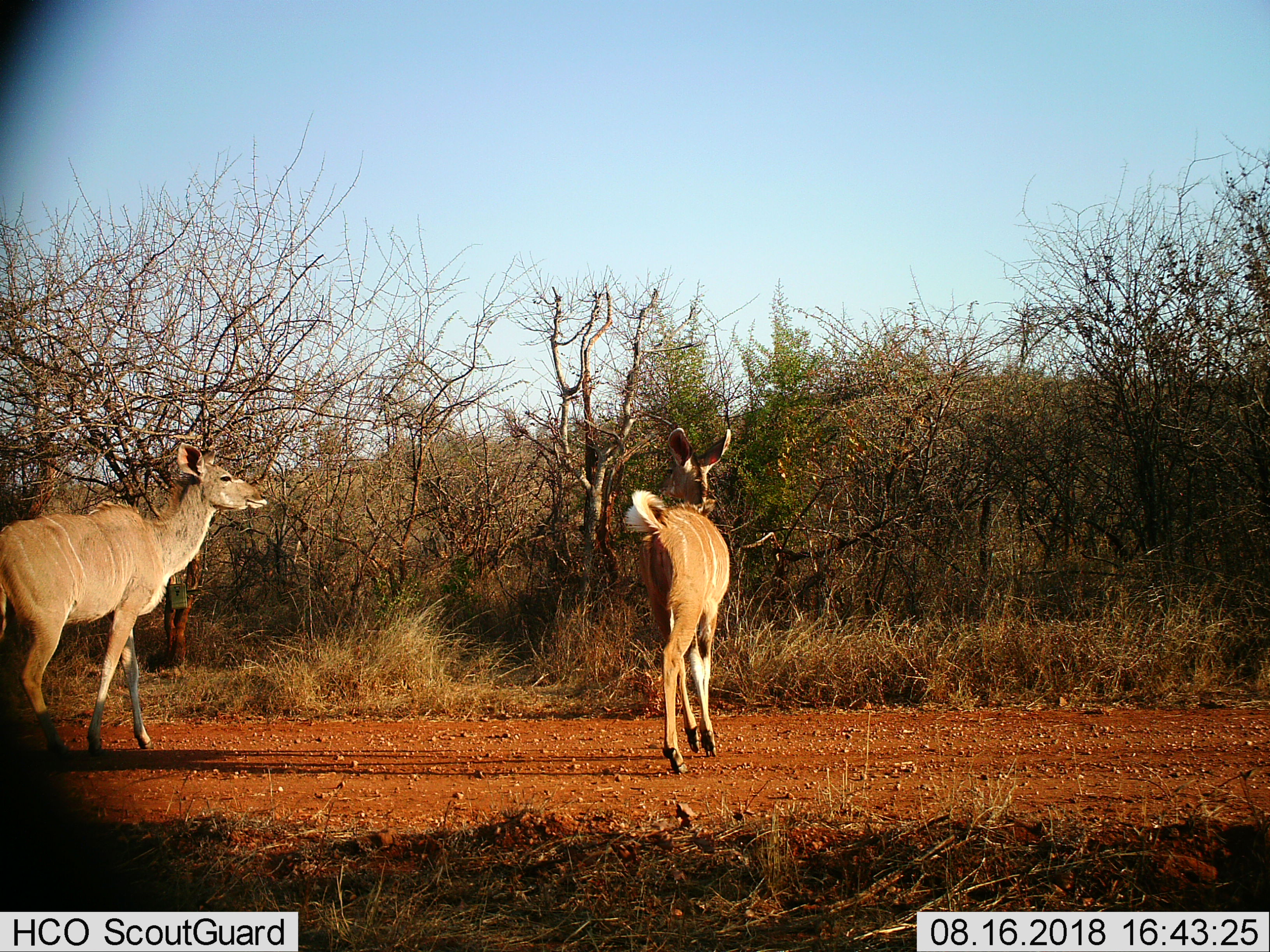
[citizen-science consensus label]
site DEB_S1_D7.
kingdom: Animalia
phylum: Chordata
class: Mammalia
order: Artiodactyla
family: Bovidae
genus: Tragelaphus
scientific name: Tragelaphus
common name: kudu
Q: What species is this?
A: Kudu (Tragelaphus).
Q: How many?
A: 2.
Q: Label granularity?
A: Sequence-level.